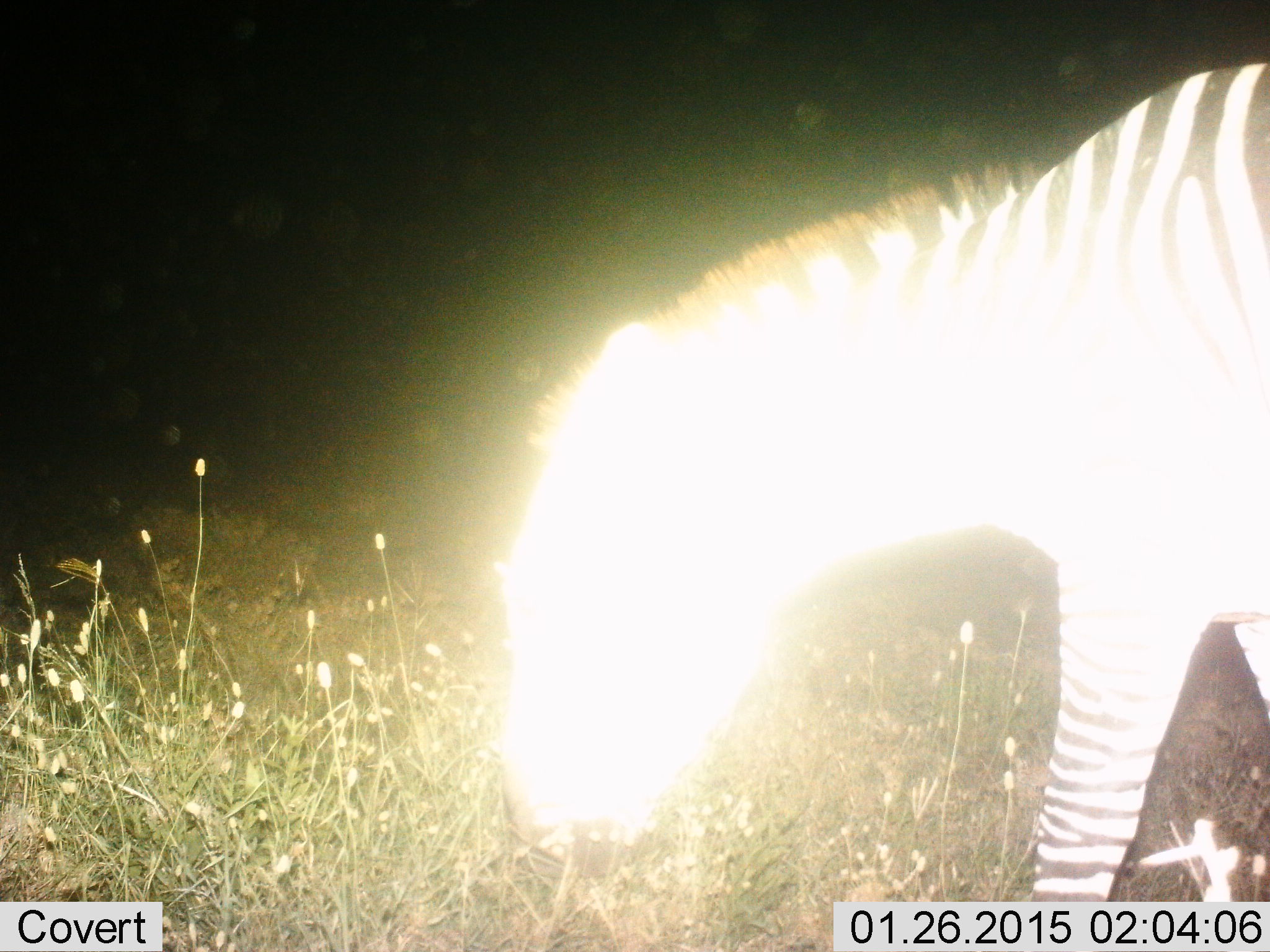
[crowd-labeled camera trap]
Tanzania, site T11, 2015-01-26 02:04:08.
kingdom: Animalia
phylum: Chordata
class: Mammalia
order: Perissodactyla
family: Equidae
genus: Equus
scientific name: Equus quagga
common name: plains zebra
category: zebra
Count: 1.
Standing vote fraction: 0%.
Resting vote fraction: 0%.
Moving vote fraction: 20%.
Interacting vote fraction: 0%.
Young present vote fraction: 0%.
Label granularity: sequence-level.